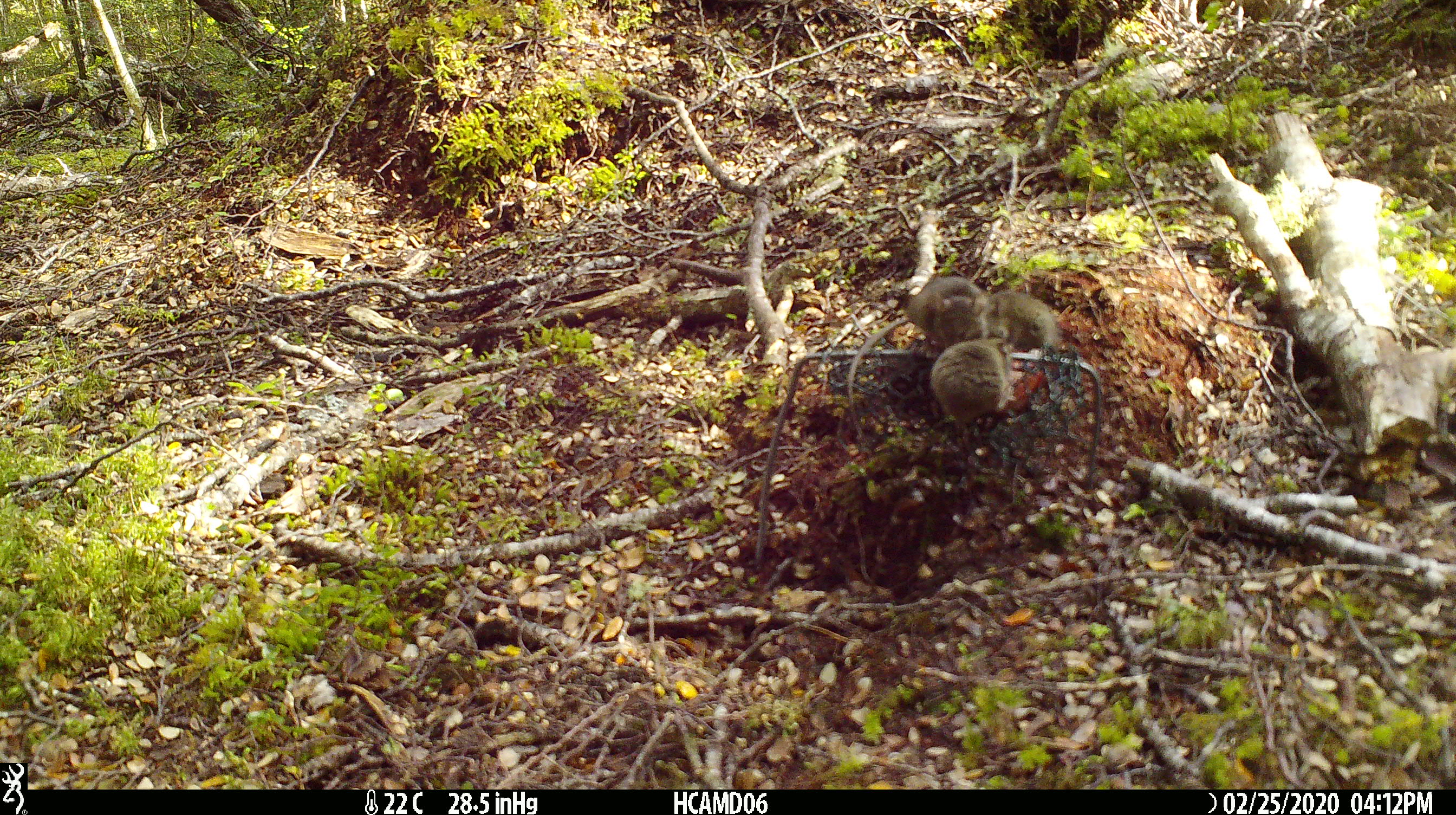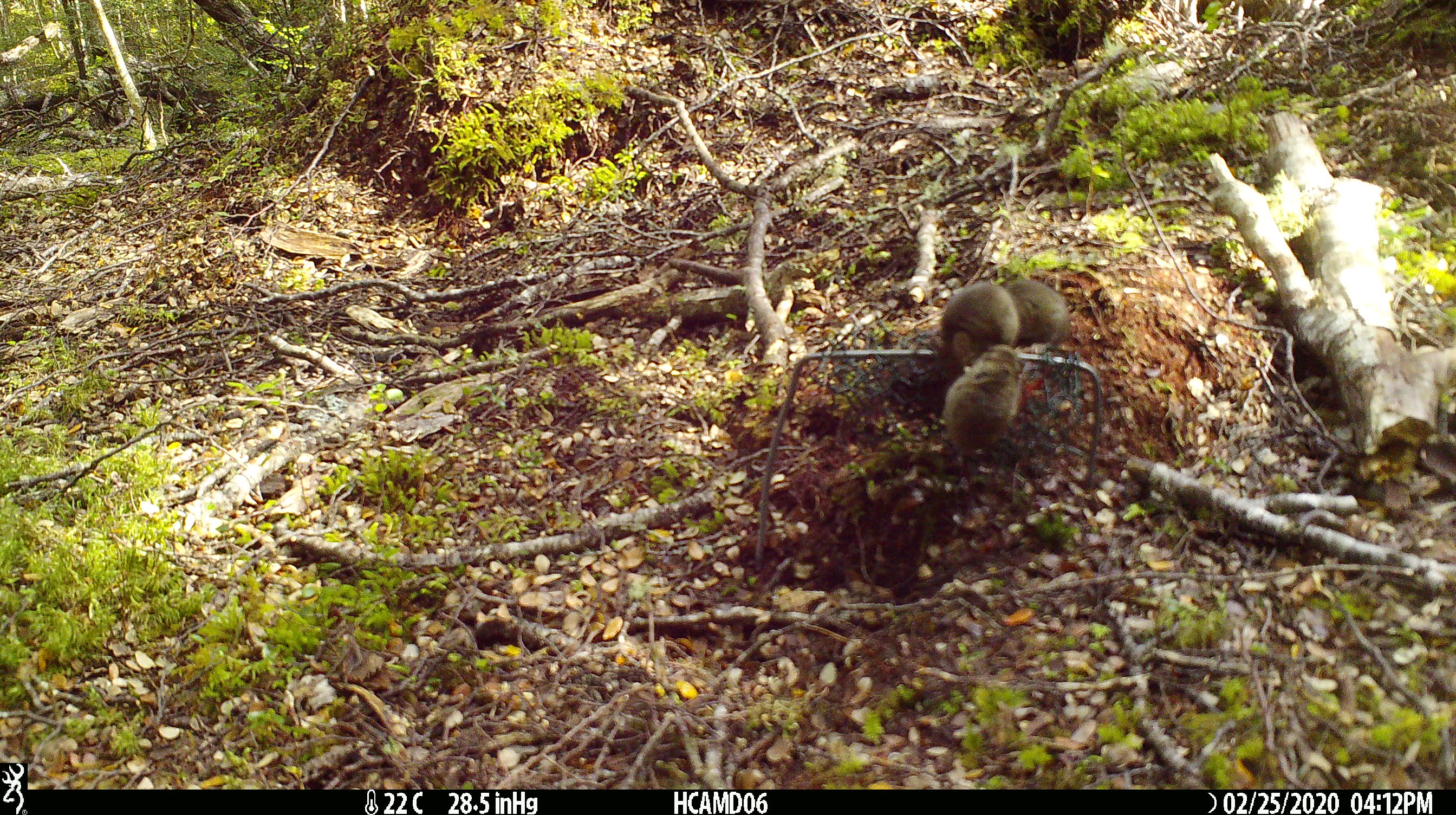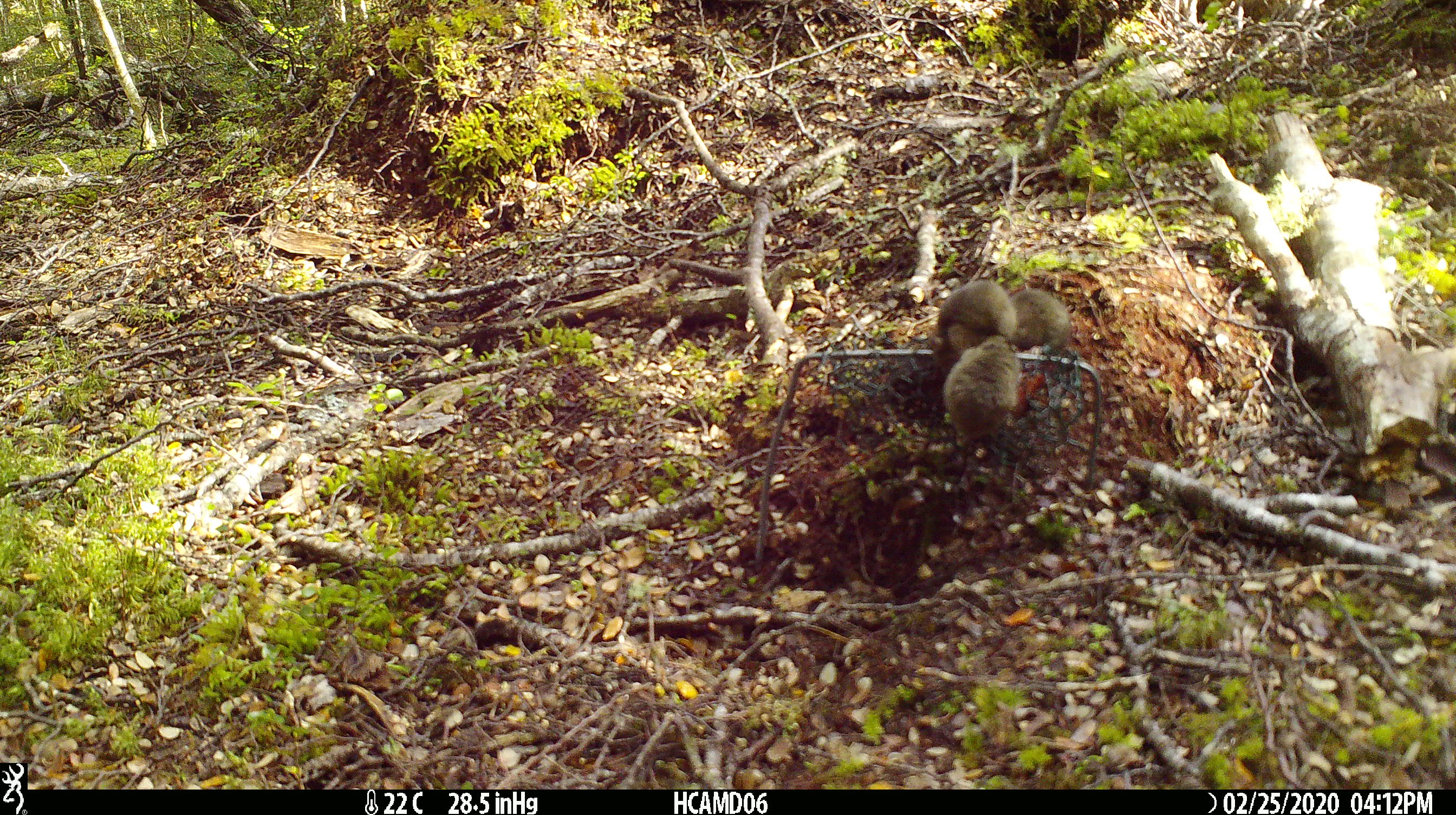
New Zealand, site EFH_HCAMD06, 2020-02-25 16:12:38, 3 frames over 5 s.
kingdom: Animalia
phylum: Chordata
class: Mammalia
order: Rodentia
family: Muridae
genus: Mus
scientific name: Mus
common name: mouse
Mouse (Mus).